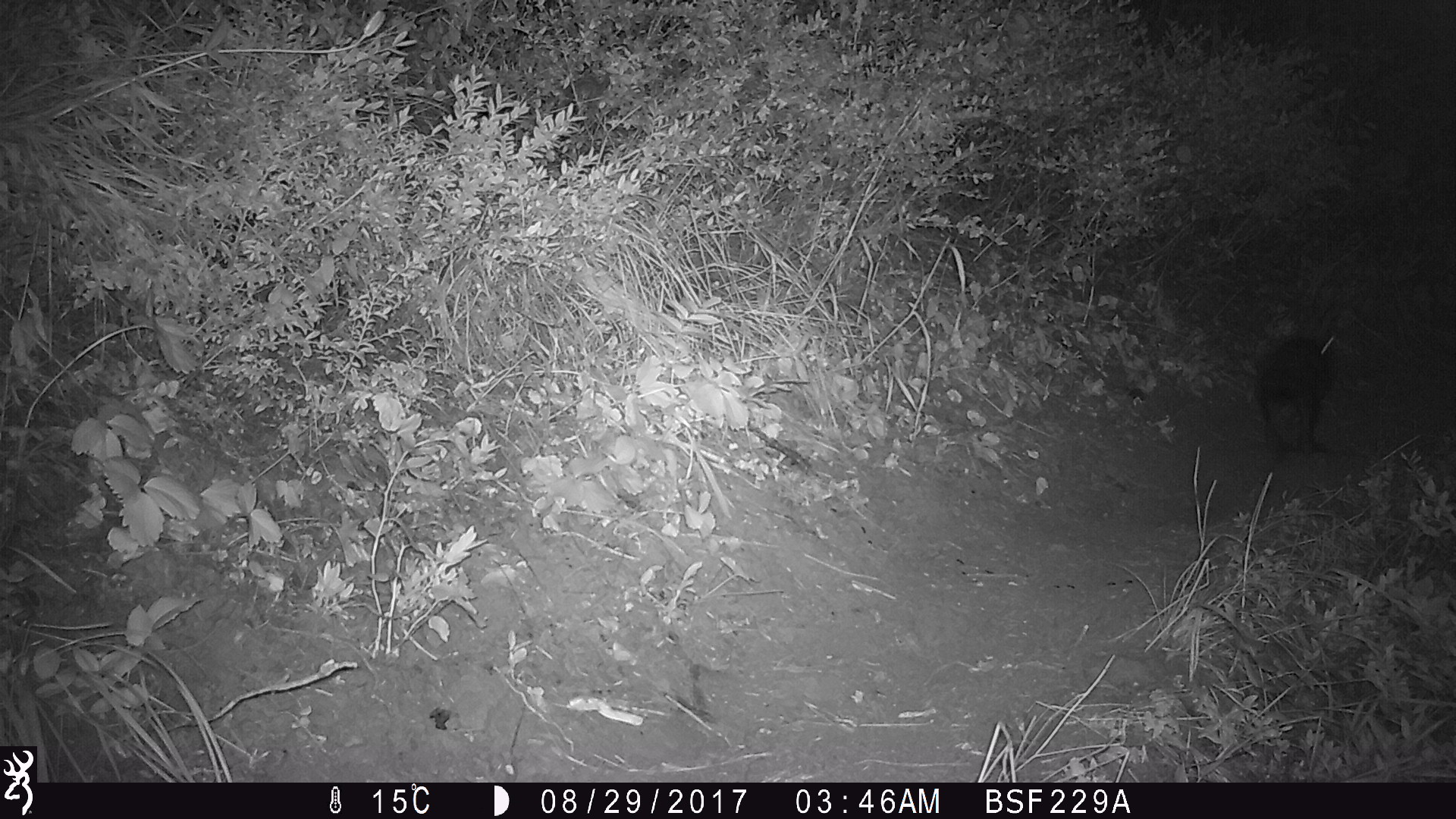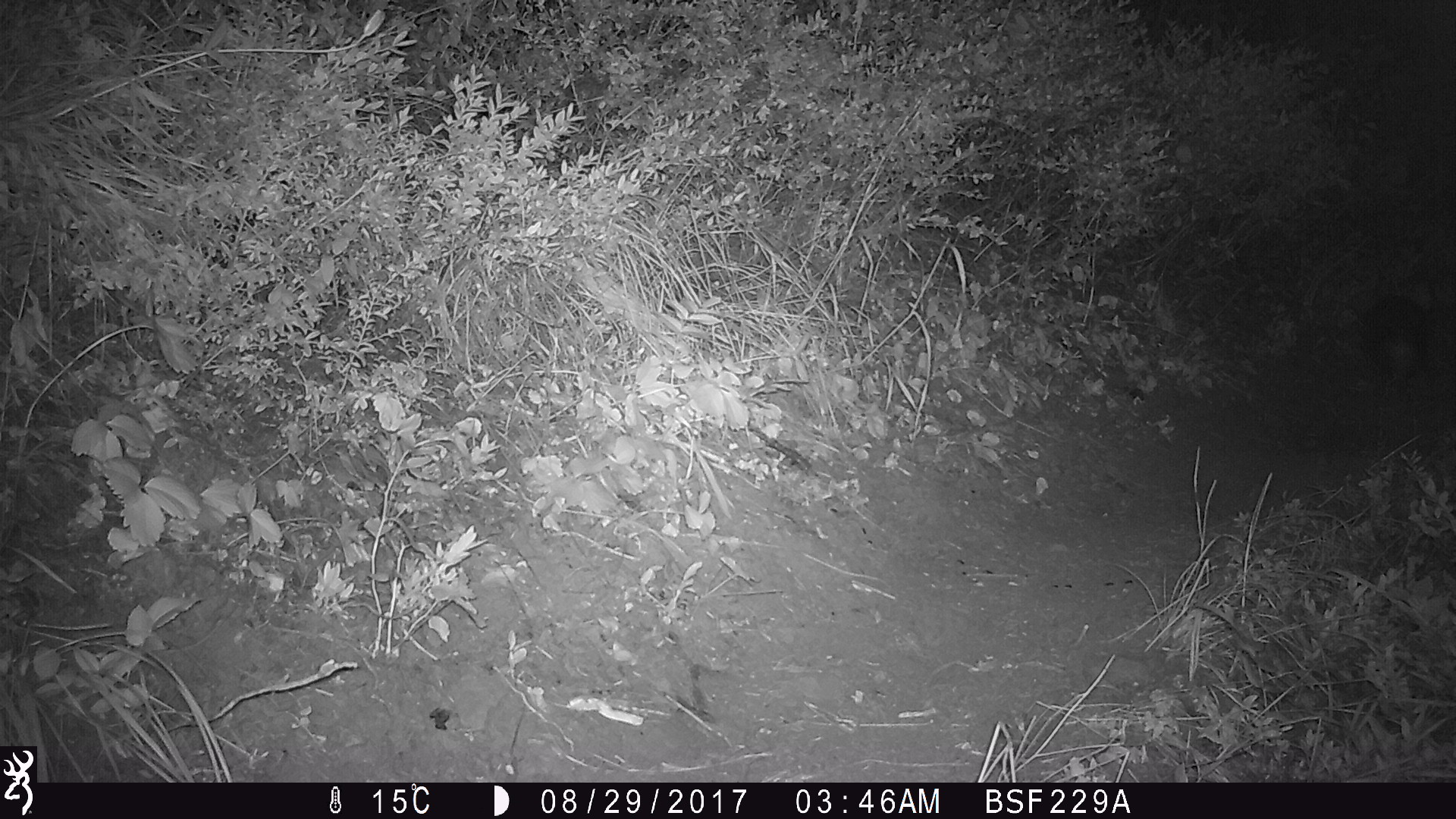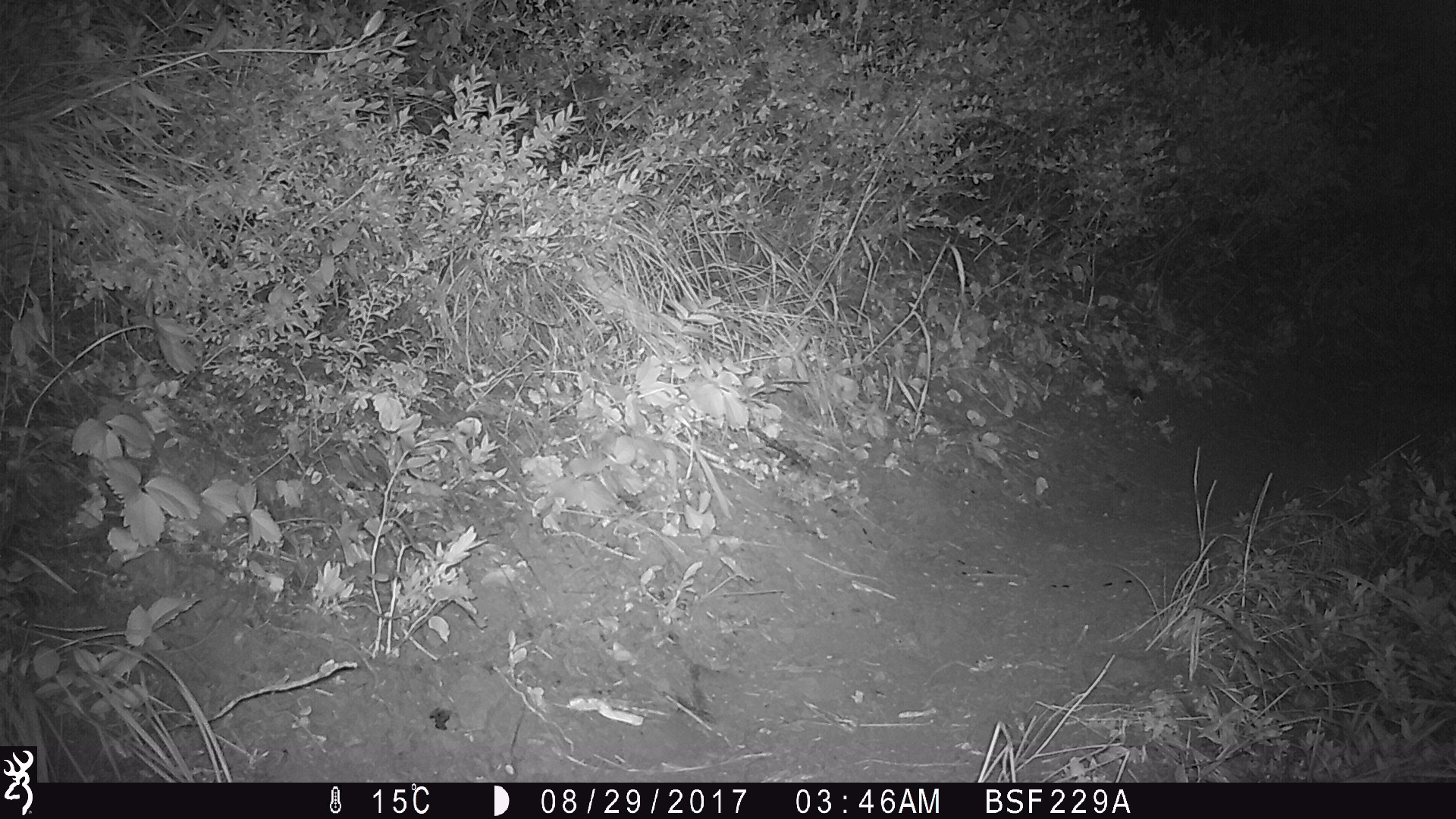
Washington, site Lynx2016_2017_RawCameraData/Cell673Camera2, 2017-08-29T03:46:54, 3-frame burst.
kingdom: Animalia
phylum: Chordata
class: Mammalia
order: Lagomorpha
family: Leporidae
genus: Lepus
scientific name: Lepus americanus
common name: snowshoe hare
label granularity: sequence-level